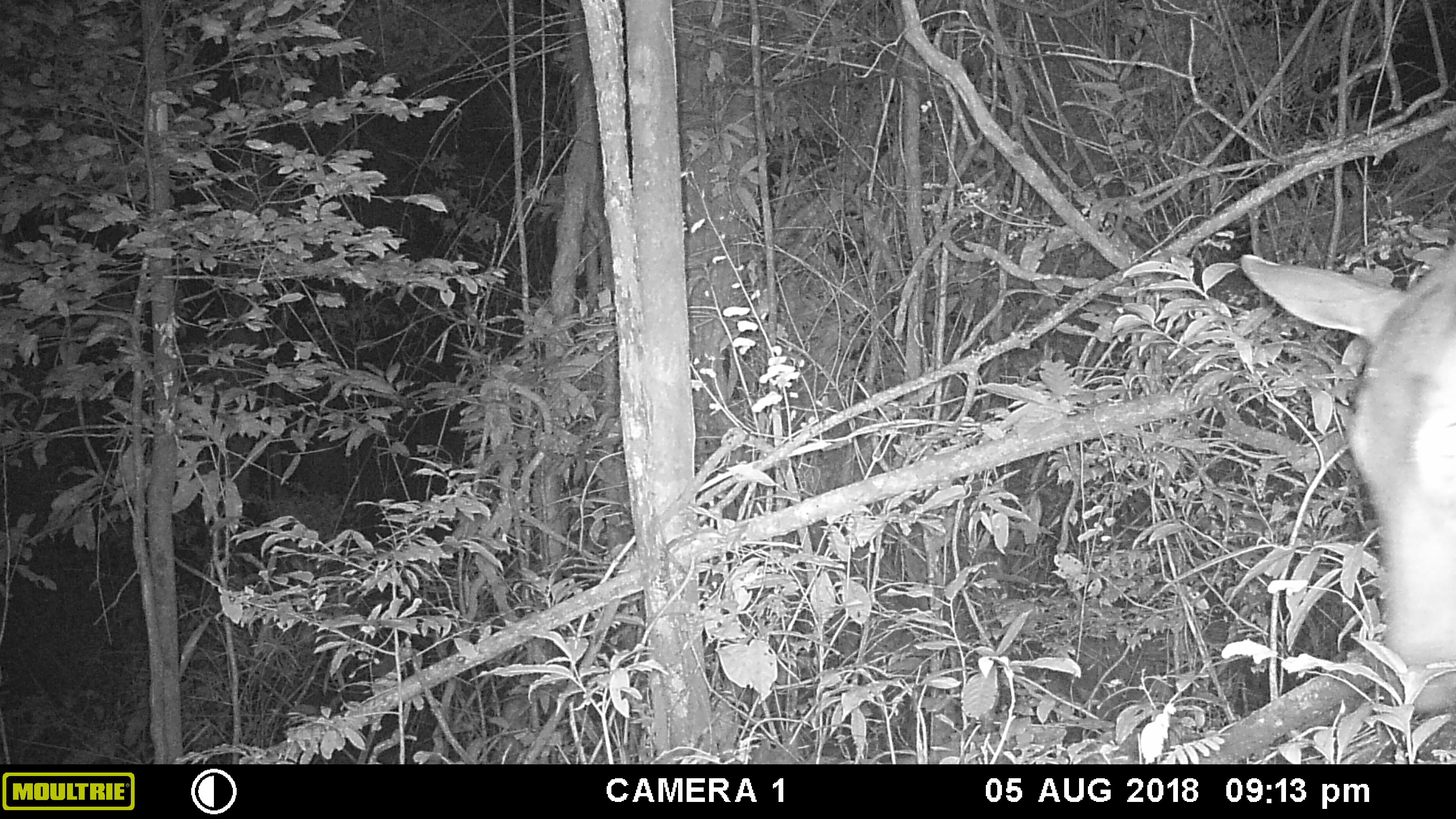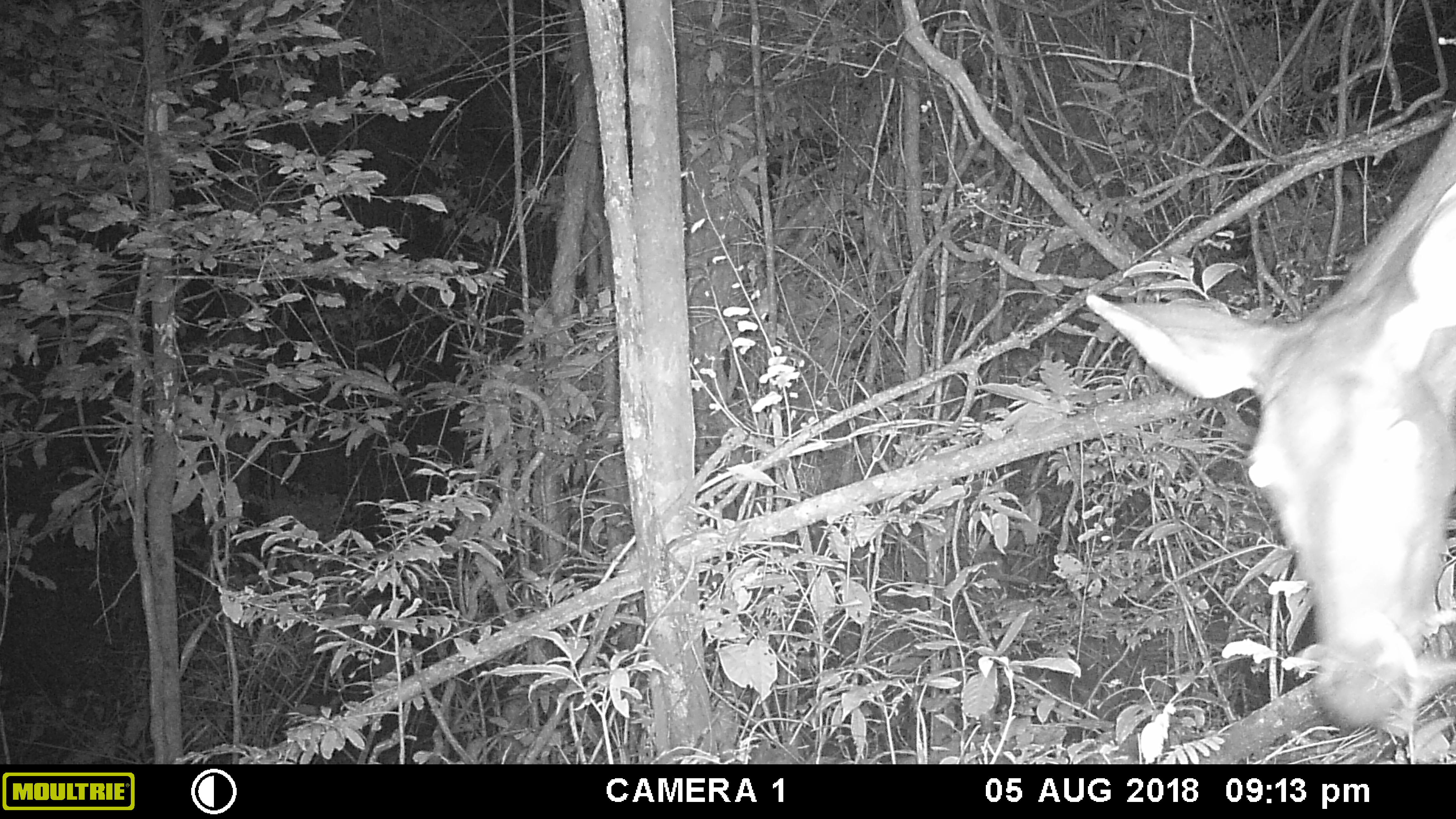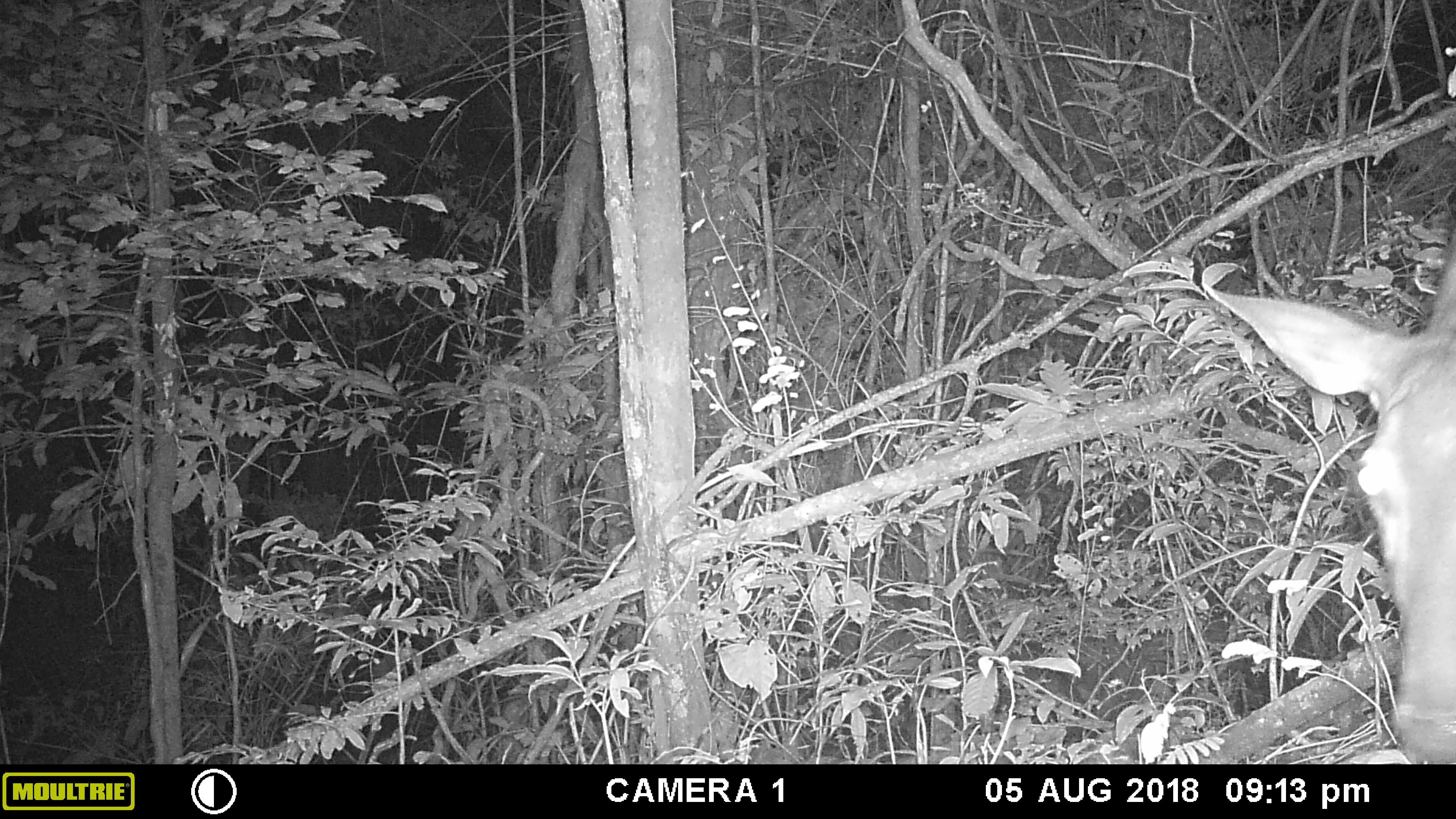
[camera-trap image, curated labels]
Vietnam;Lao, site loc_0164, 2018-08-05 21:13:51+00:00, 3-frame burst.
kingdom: Animalia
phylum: Chordata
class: Mammalia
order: Artiodactyla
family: Cervidae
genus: Rusa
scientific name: Rusa unicolor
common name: sambar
Sambar (Rusa unicolor). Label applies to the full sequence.